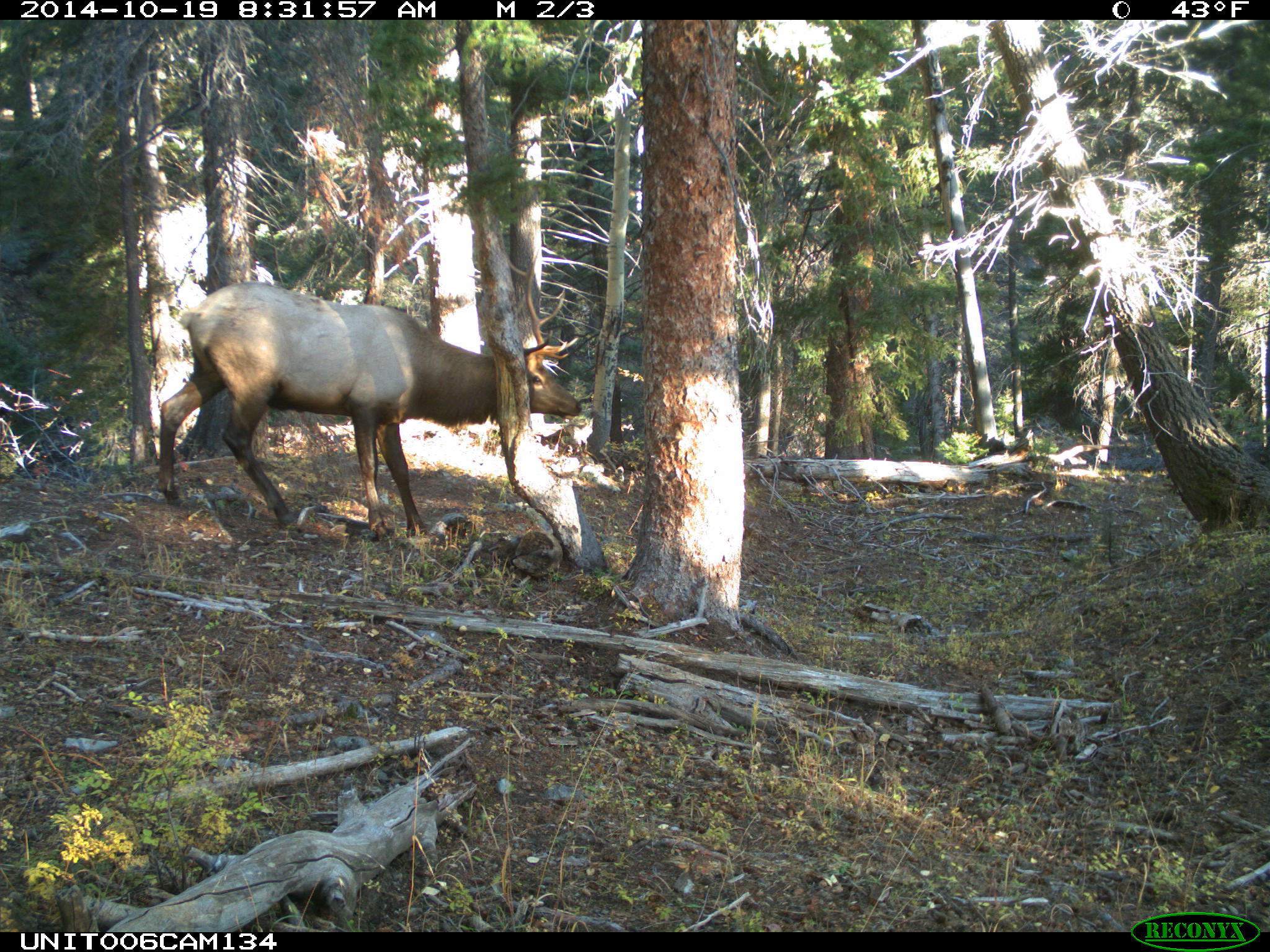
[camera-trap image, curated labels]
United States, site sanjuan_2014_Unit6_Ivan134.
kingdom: Animalia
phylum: Chordata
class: Mammalia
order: Artiodactyla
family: Cervidae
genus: Cervus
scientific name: Cervus elaphus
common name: red deer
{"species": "Cervus elaphus (red deer)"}